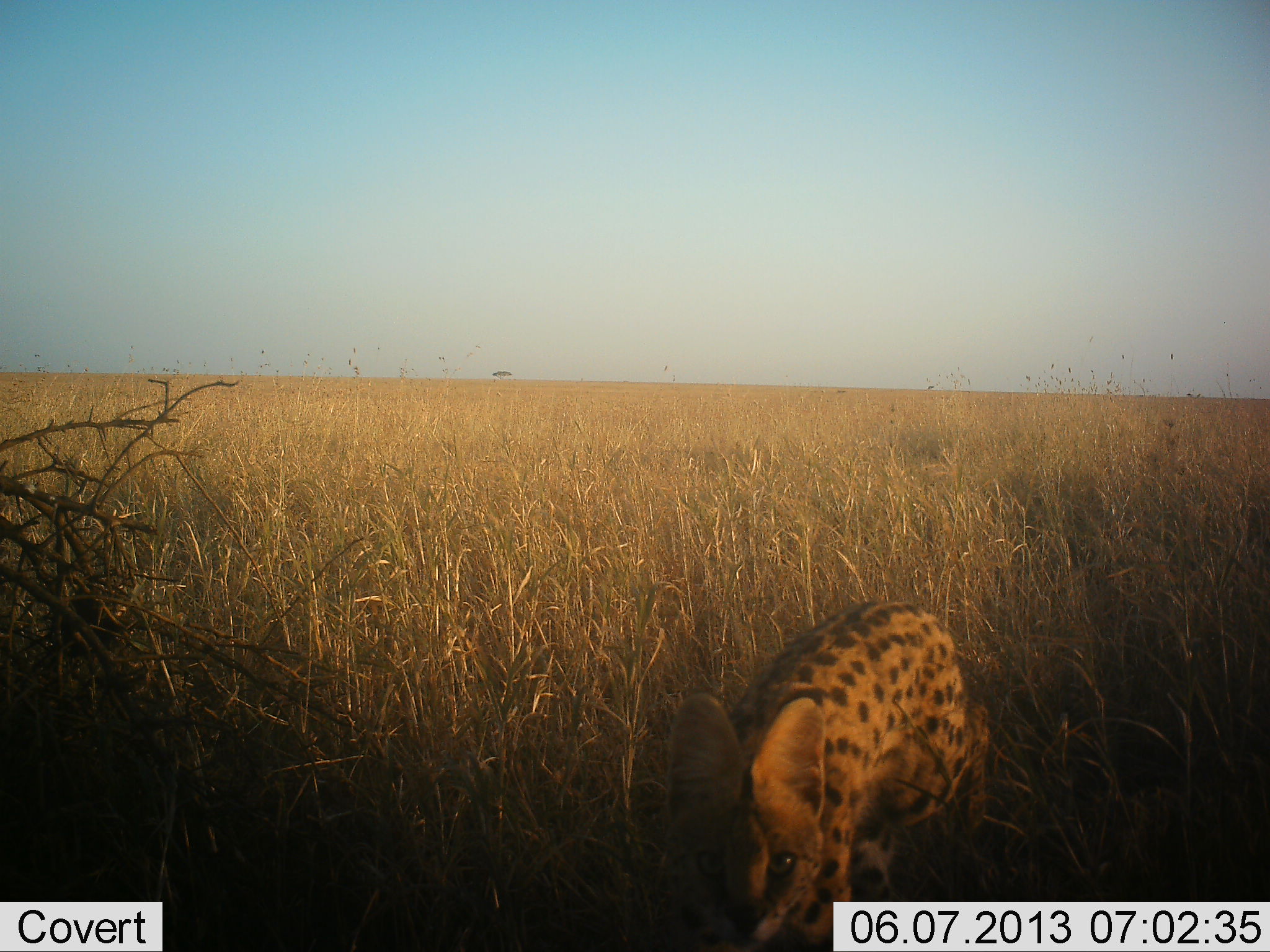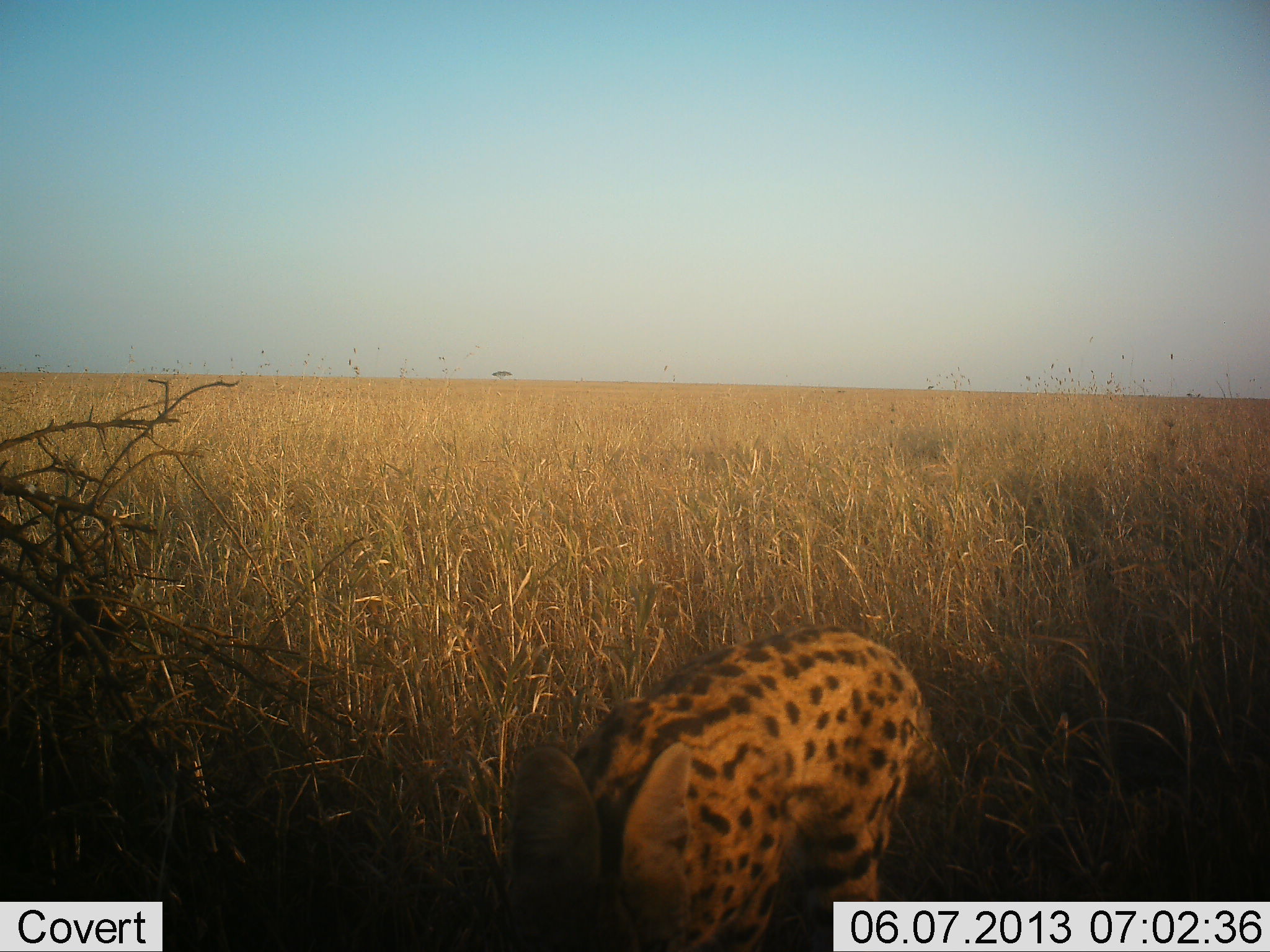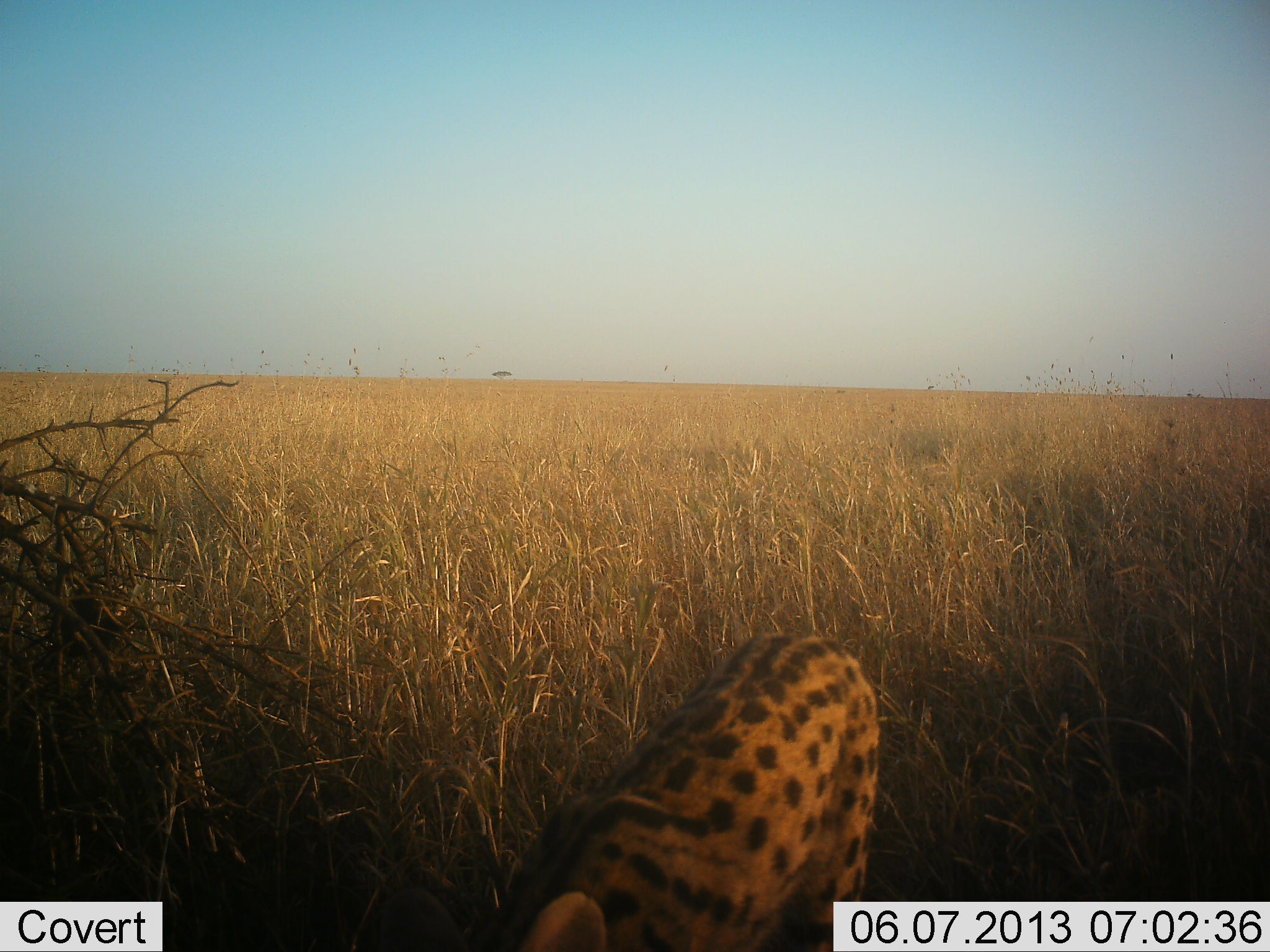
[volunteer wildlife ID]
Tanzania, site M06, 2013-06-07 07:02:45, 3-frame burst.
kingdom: Animalia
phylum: Chordata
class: Mammalia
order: Carnivora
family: Felidae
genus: Leptailurus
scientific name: Leptailurus serval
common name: serval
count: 1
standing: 21%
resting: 5%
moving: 79%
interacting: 0%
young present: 0%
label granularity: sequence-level